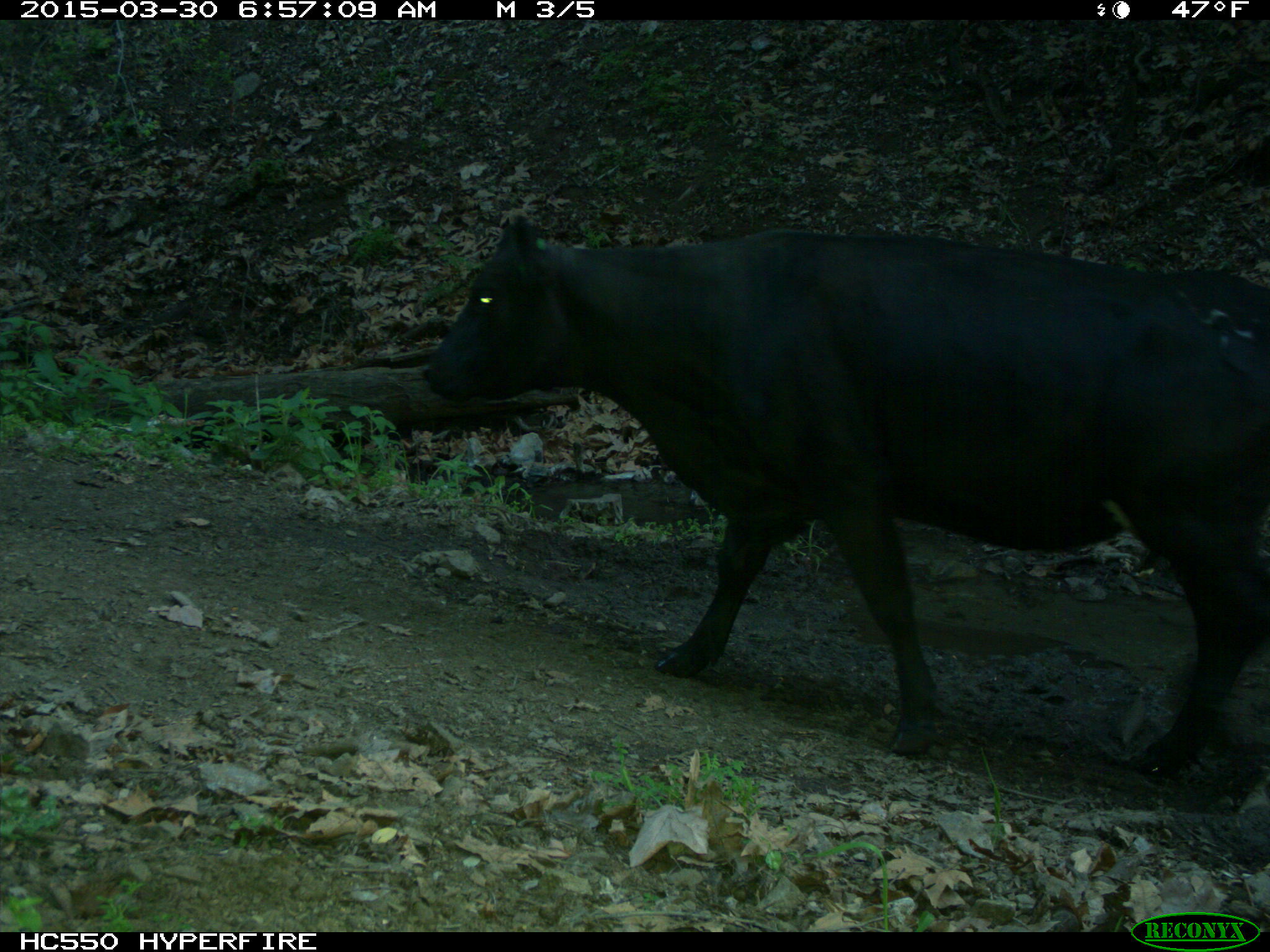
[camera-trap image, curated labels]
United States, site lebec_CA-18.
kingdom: Animalia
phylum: Chordata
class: Mammalia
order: Artiodactyla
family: Bovidae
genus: Bos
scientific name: Bos taurus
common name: domestic cow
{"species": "Bos taurus (domestic cow)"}